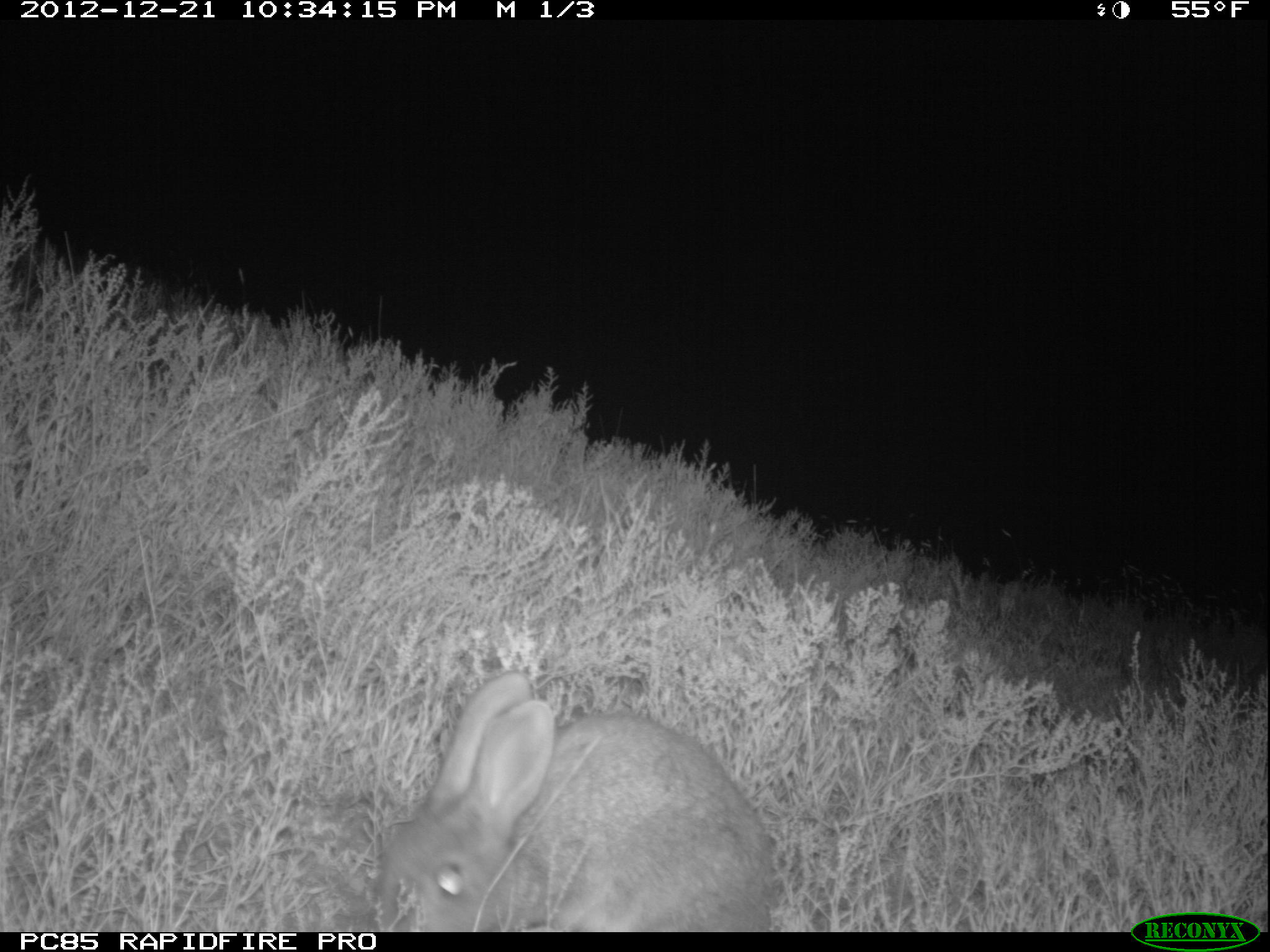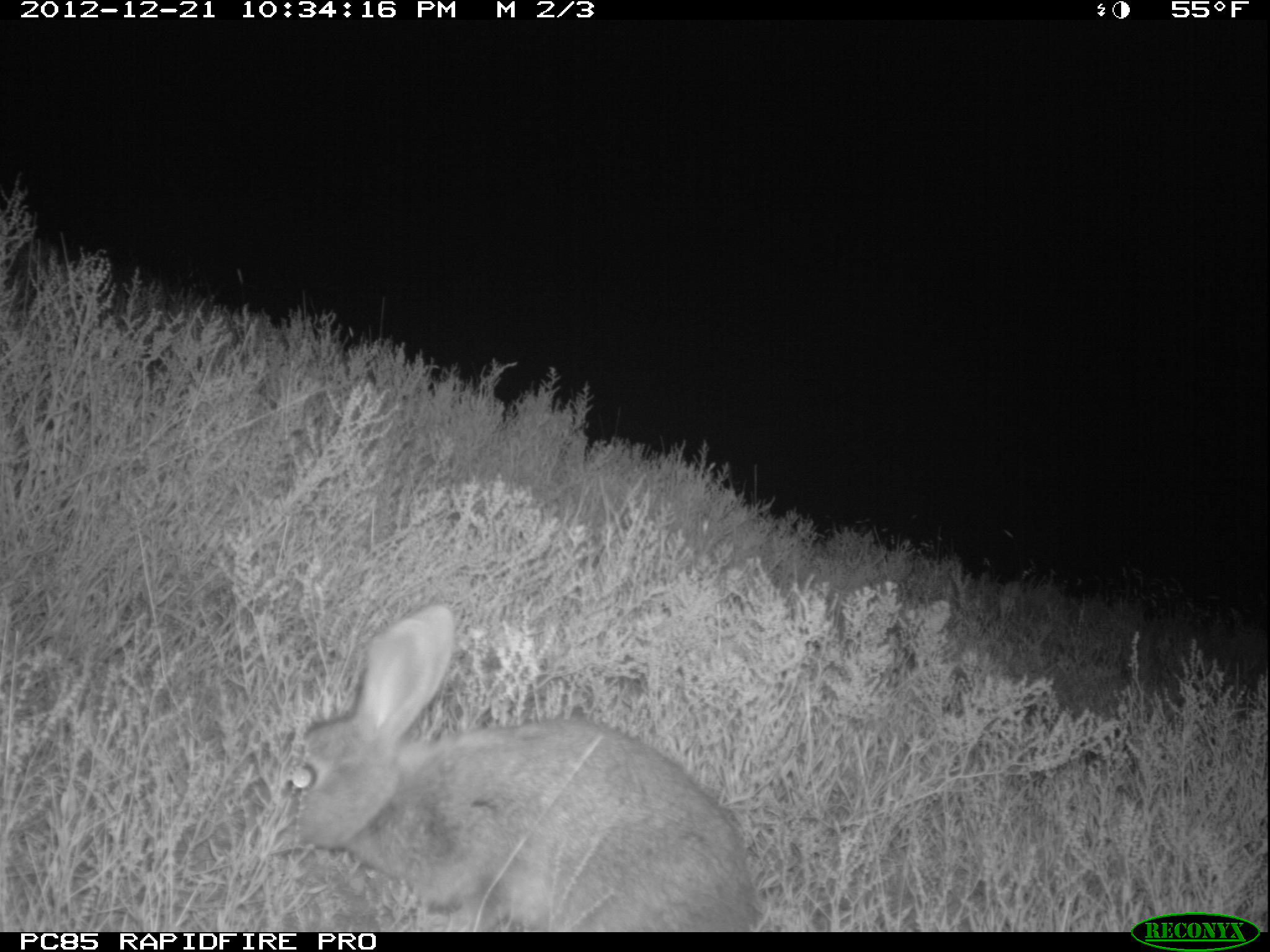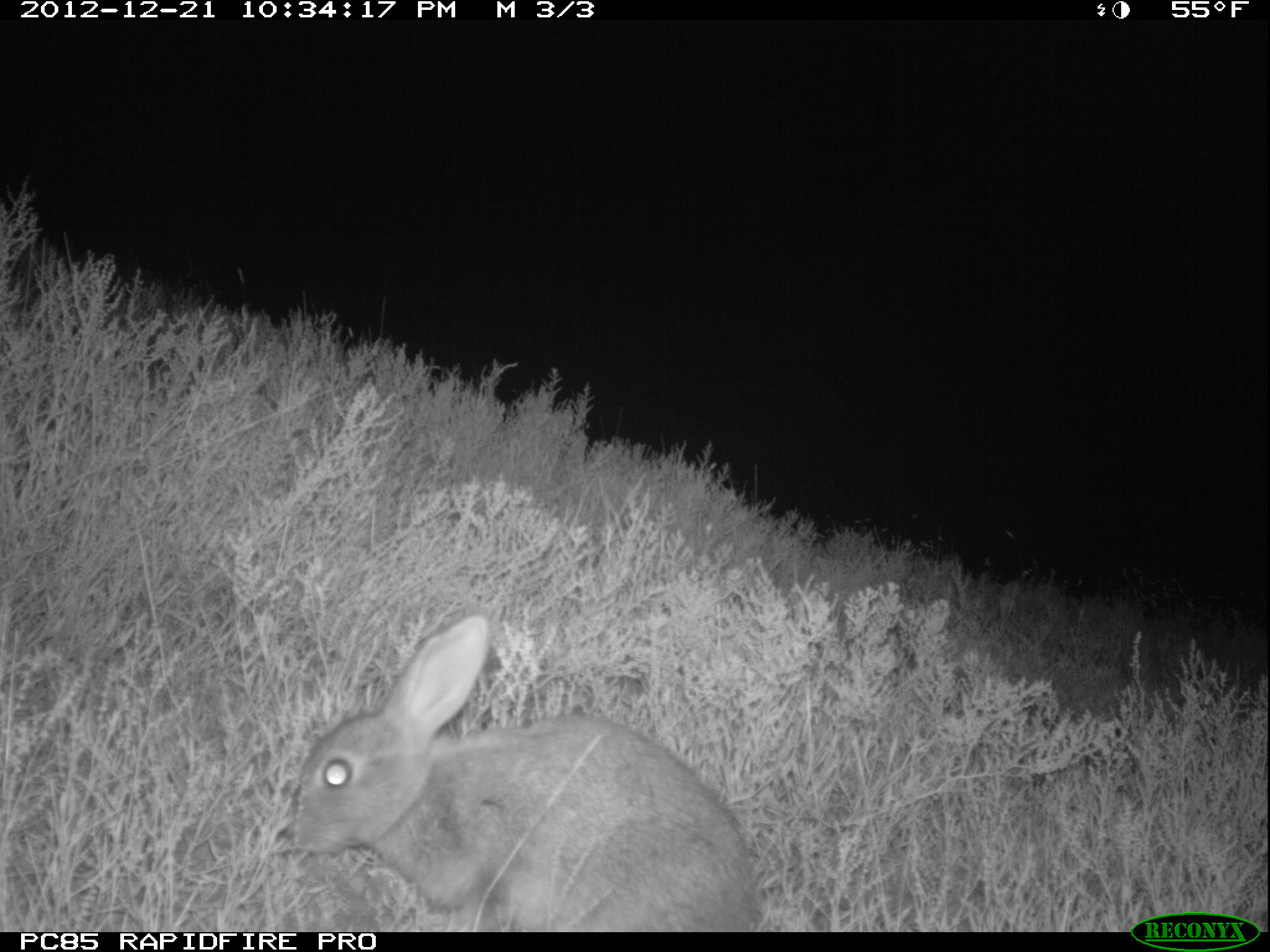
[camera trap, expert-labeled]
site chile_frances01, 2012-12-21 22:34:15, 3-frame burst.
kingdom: Animalia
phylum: Chordata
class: Mammalia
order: Lagomorpha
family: Leporidae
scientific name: Leporidae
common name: rabbits and hares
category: rabbit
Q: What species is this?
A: Rabbit (rabbits and hares) (Leporidae).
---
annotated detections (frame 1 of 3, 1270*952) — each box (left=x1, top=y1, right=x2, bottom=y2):
rabbit: (left=362, top=669, right=781, bottom=930)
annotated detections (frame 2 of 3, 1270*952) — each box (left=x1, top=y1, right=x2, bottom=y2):
rabbit: (left=278, top=604, right=762, bottom=933)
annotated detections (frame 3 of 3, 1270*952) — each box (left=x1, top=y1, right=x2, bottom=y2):
rabbit: (left=287, top=616, right=758, bottom=932)